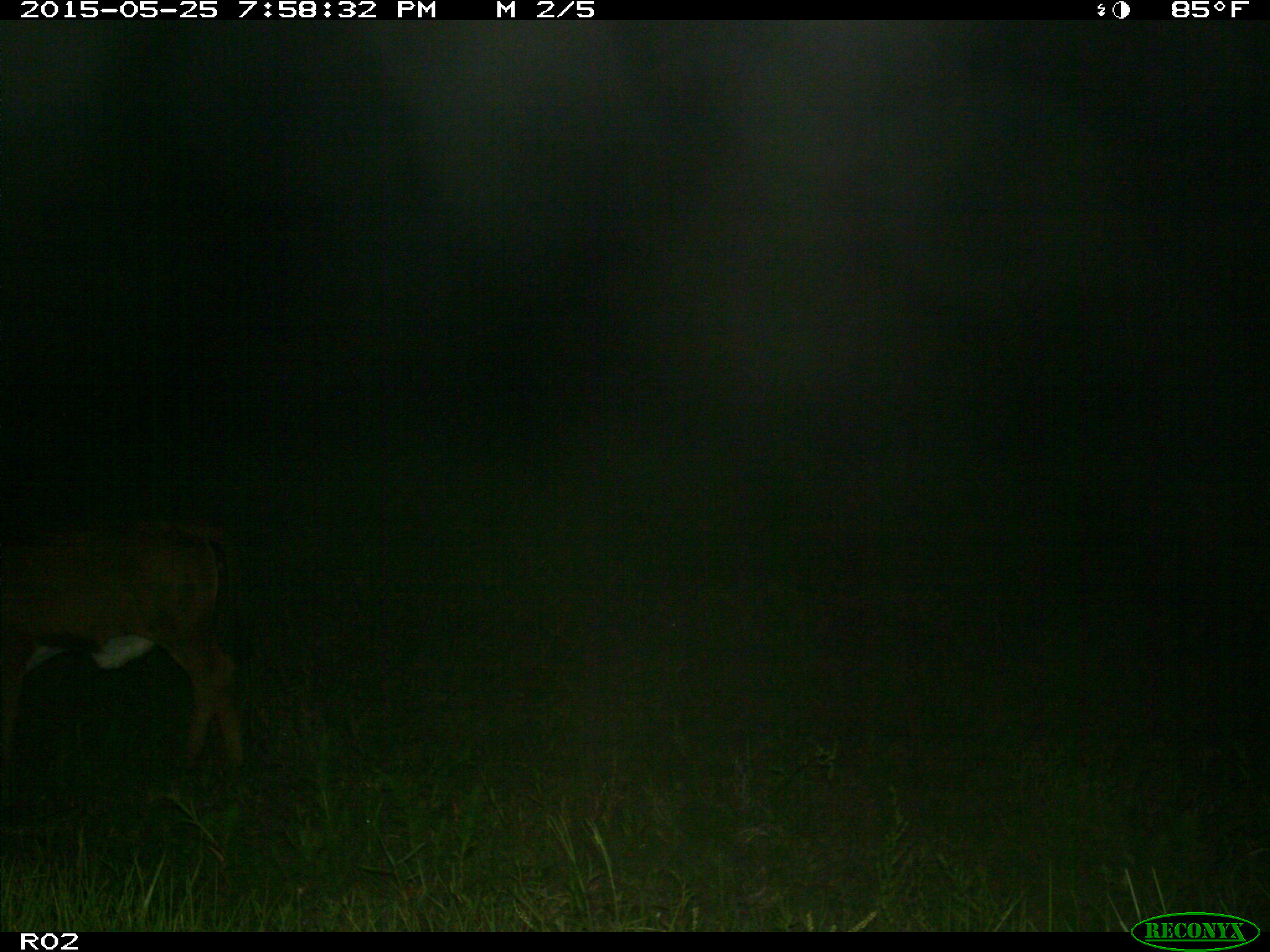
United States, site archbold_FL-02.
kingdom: Animalia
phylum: Chordata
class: Mammalia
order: Artiodactyla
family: Bovidae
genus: Bos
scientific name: Bos taurus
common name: domestic cow